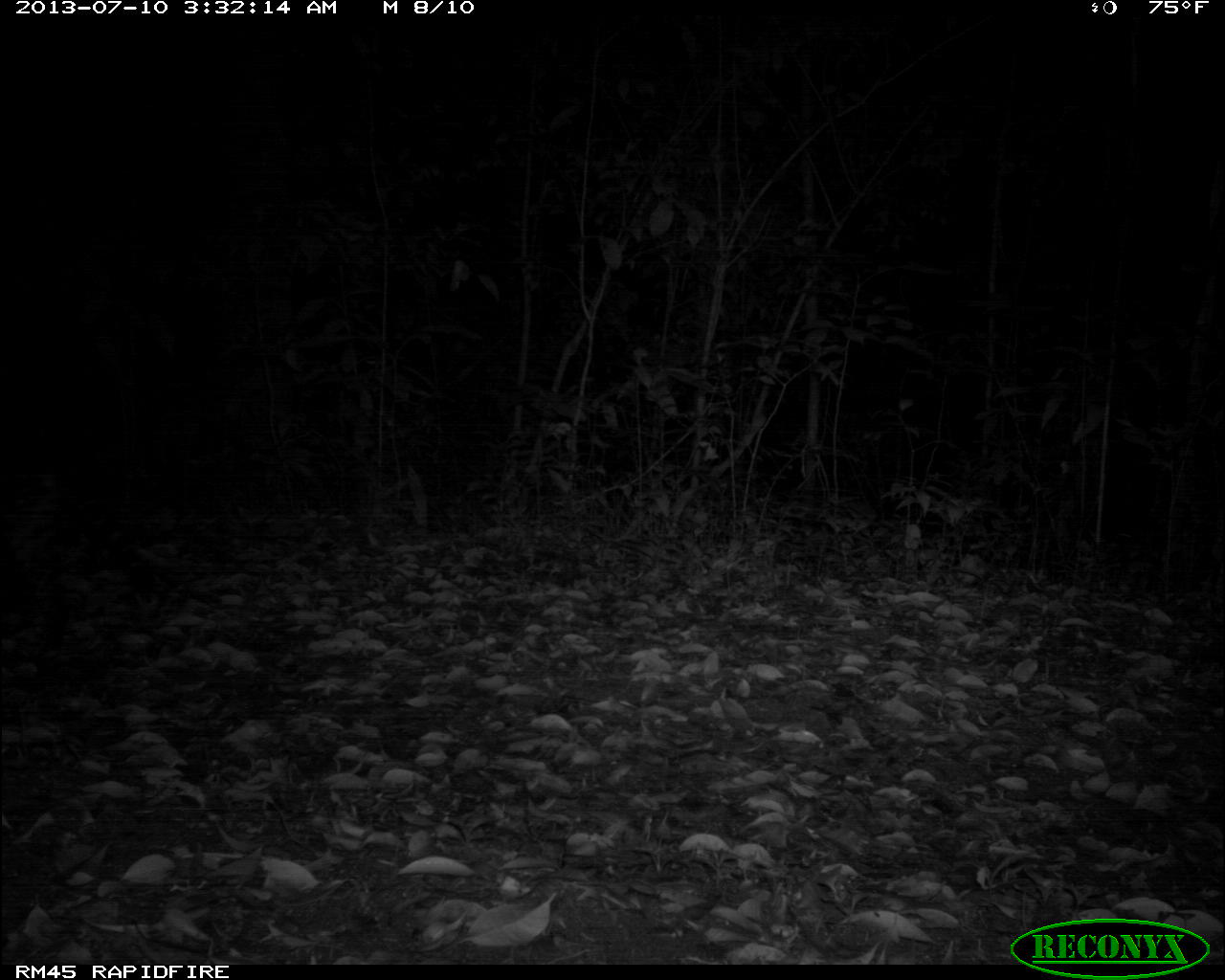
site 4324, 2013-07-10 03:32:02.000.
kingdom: Animalia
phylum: Chordata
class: Mammalia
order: Carnivora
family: Felidae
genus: Leopardus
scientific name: Leopardus pardalis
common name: ocelot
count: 1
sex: female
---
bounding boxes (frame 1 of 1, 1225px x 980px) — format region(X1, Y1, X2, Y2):
leopardus pardalis: region(0, 466, 153, 662)